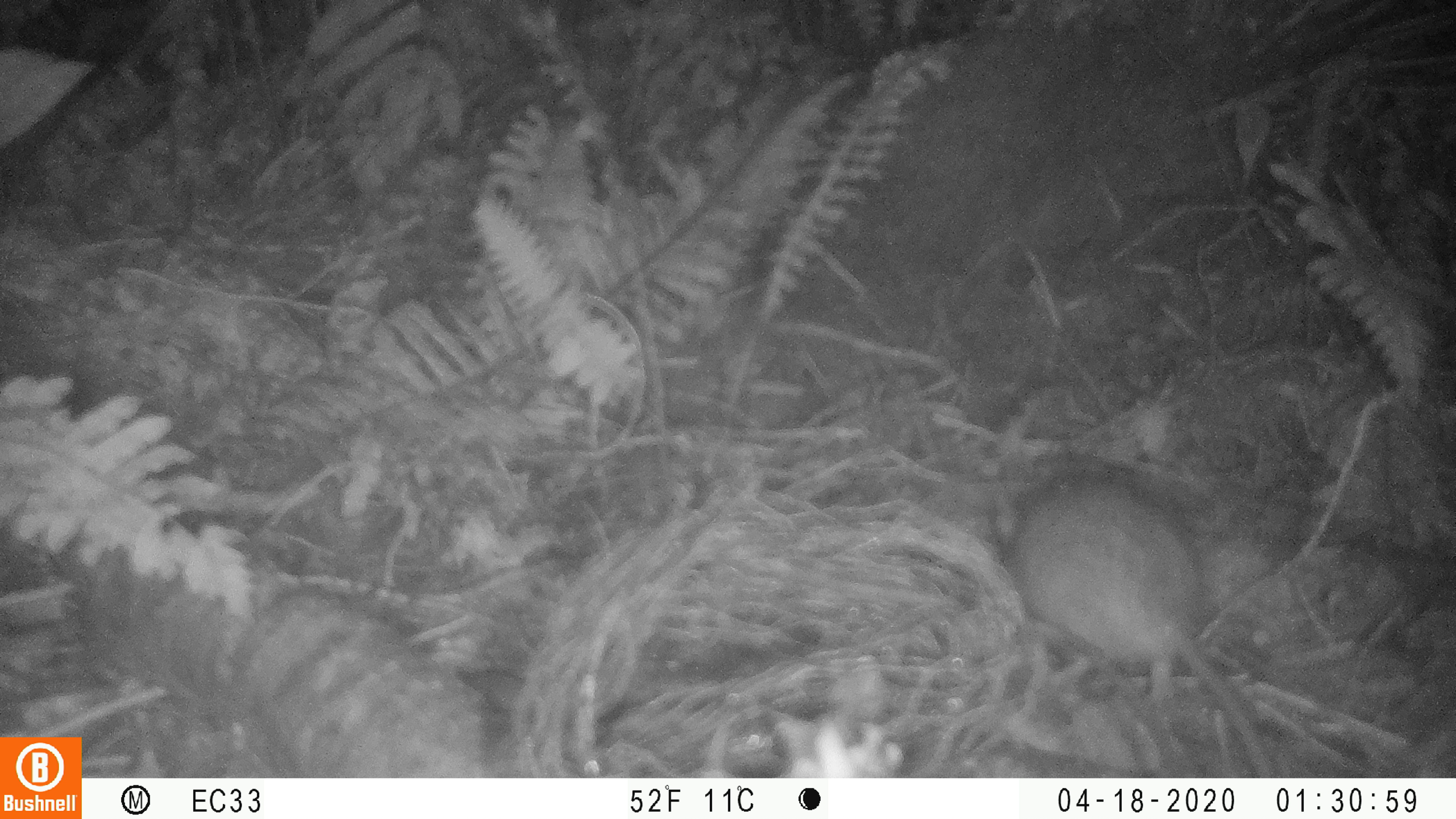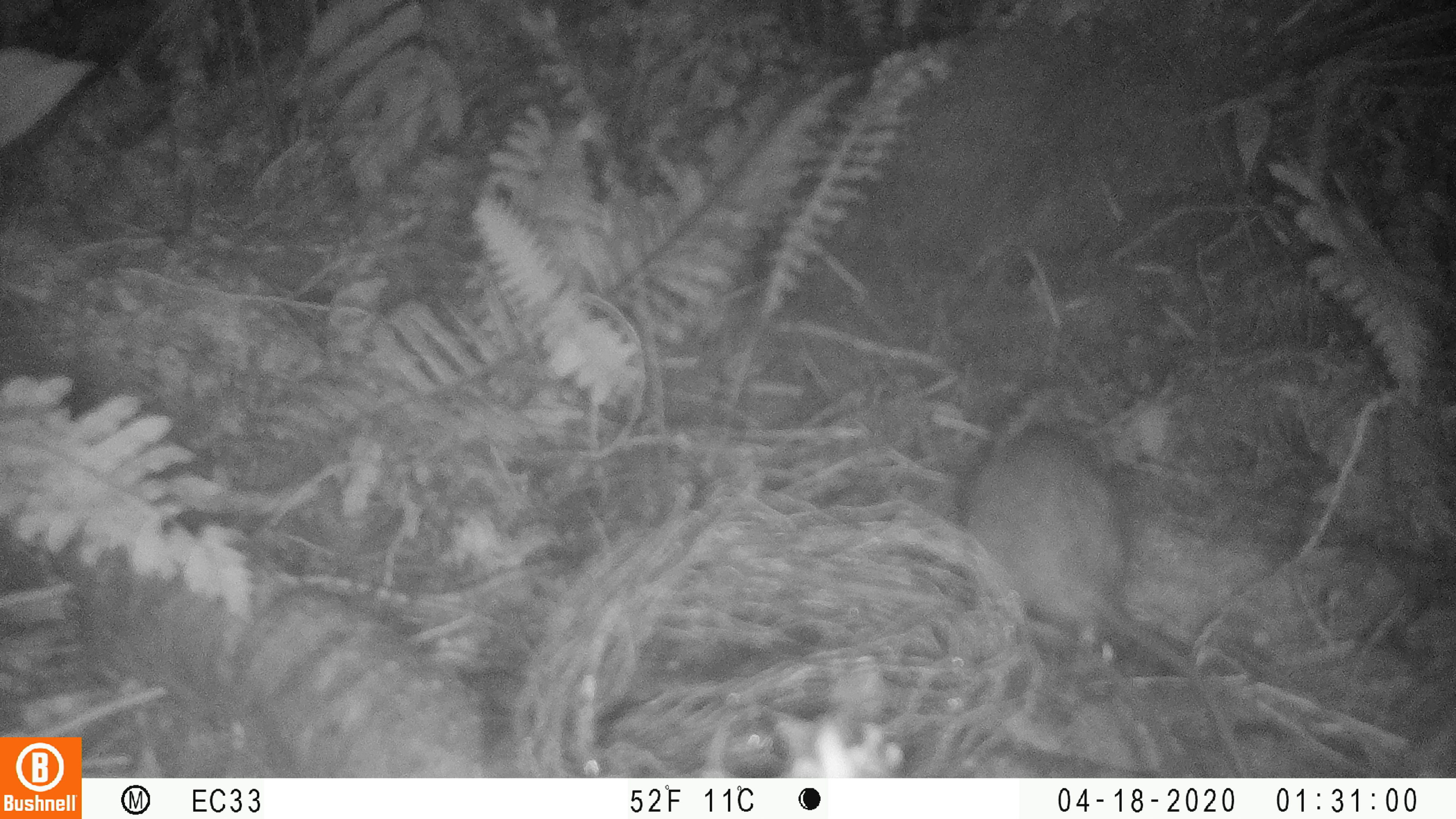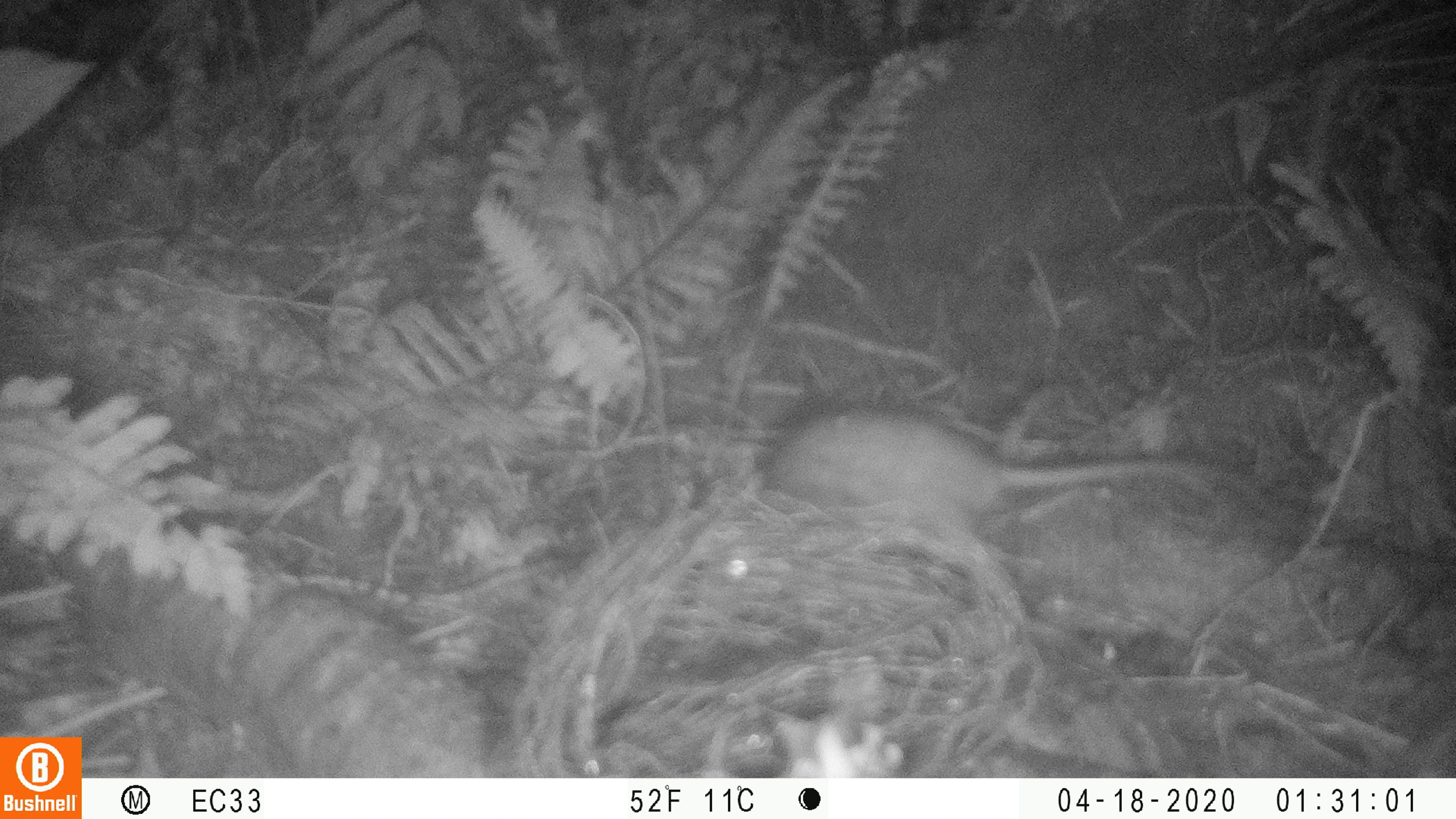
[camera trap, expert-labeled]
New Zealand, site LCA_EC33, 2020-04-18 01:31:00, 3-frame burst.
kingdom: Animalia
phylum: Chordata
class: Mammalia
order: Rodentia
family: Muridae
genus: Rattus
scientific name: Rattus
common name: rat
Rat (Rattus).